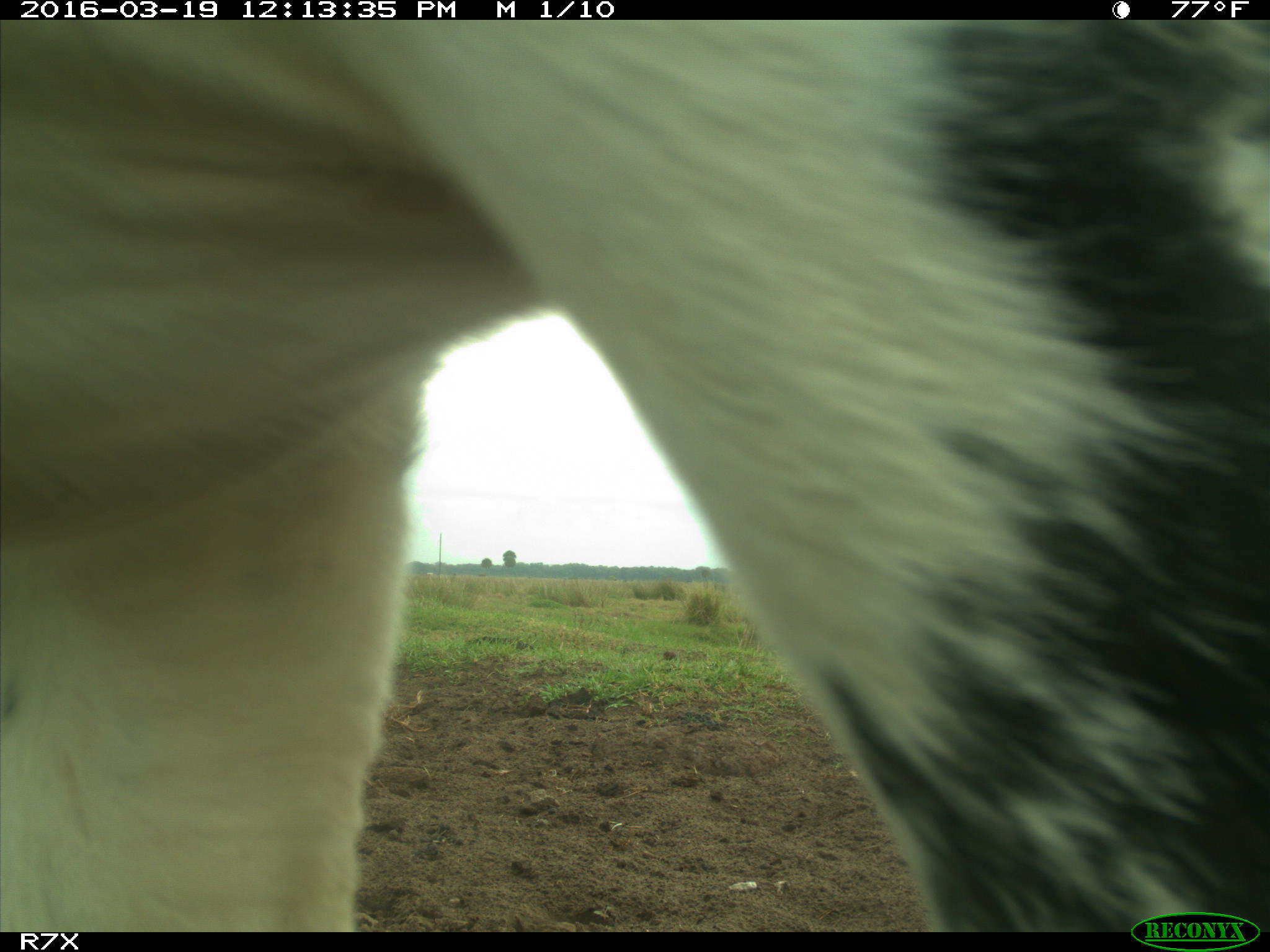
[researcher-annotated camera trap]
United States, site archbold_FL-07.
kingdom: Animalia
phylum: Chordata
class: Mammalia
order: Artiodactyla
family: Bovidae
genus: Bos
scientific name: Bos taurus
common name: domestic cow